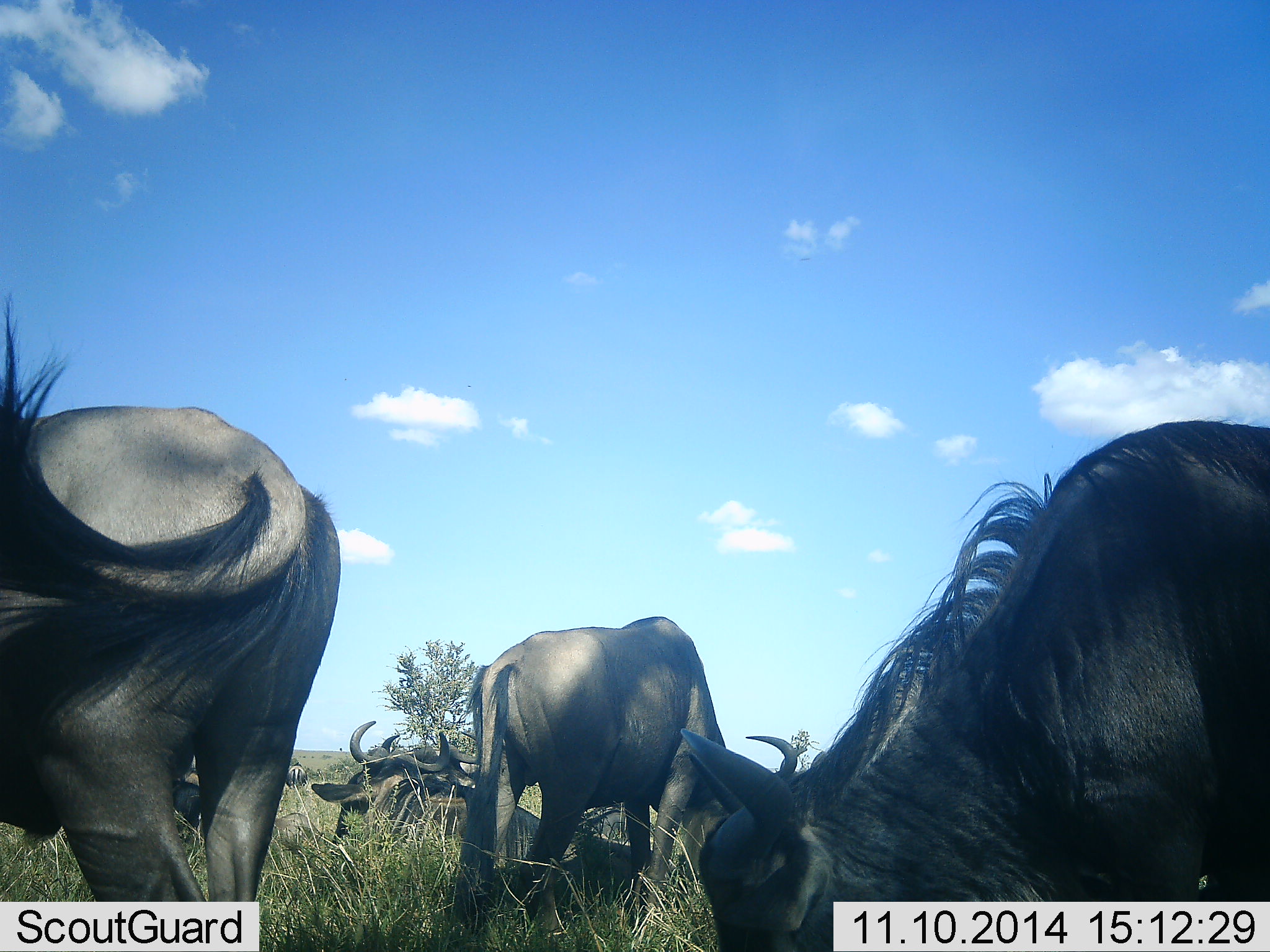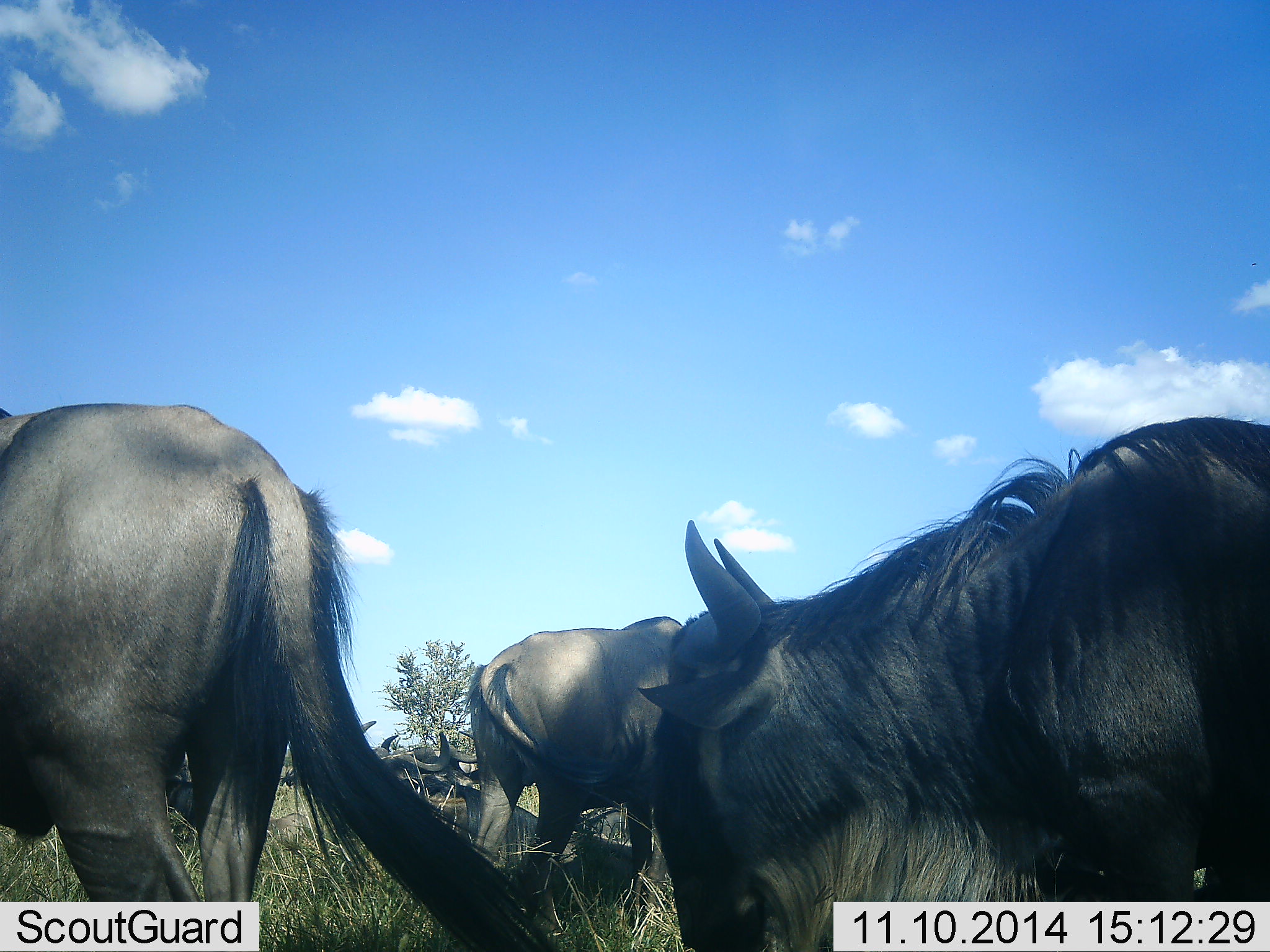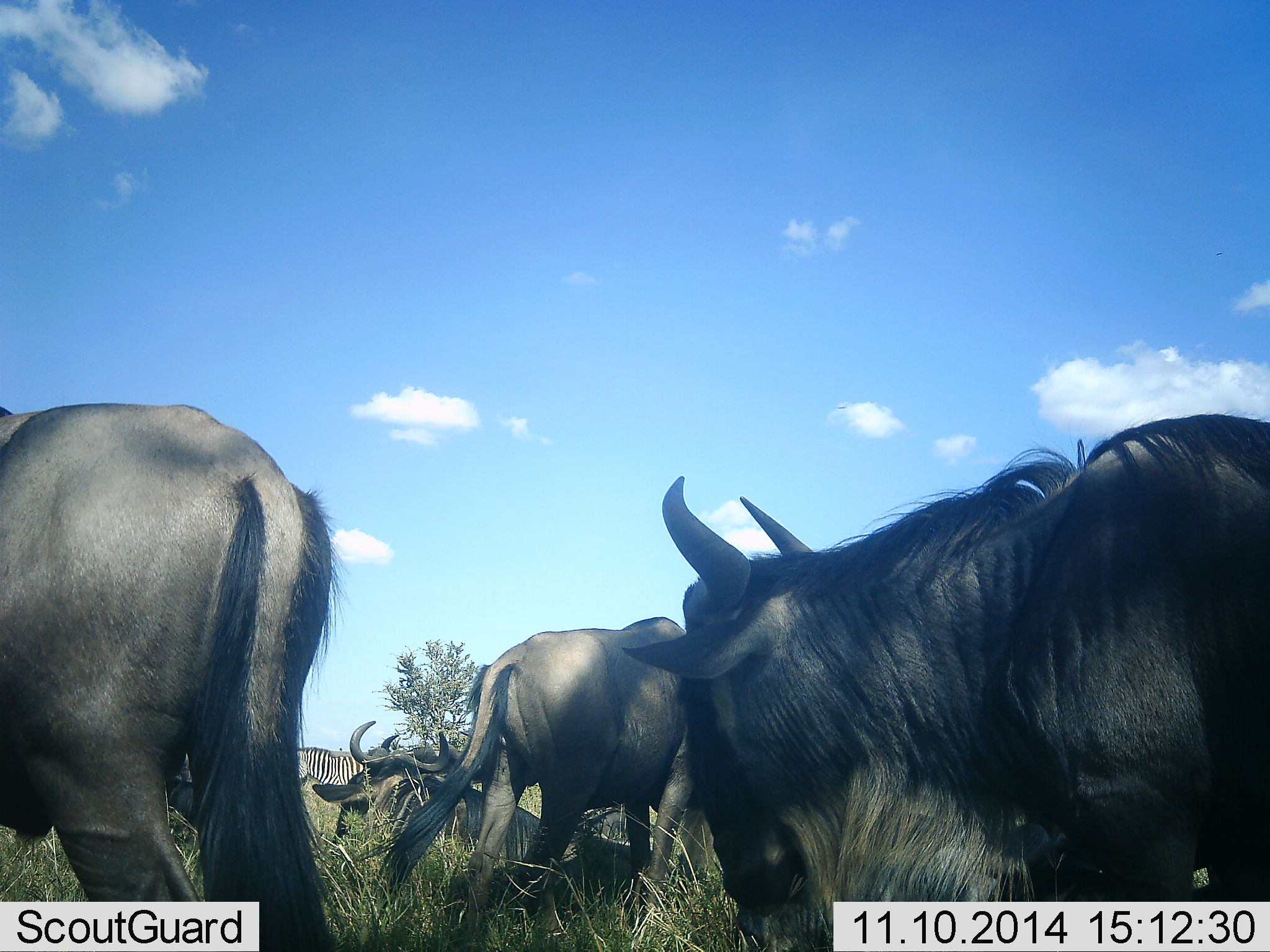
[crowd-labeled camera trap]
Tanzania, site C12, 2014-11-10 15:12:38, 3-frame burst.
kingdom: Animalia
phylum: Chordata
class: Mammalia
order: Artiodactyla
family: Bovidae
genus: Connochaetes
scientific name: Connochaetes taurinus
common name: blue wildebeest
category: wildebeest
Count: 4.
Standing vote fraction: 60%.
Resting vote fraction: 67%.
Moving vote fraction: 27%.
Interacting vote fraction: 7%.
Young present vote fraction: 0%.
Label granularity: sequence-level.